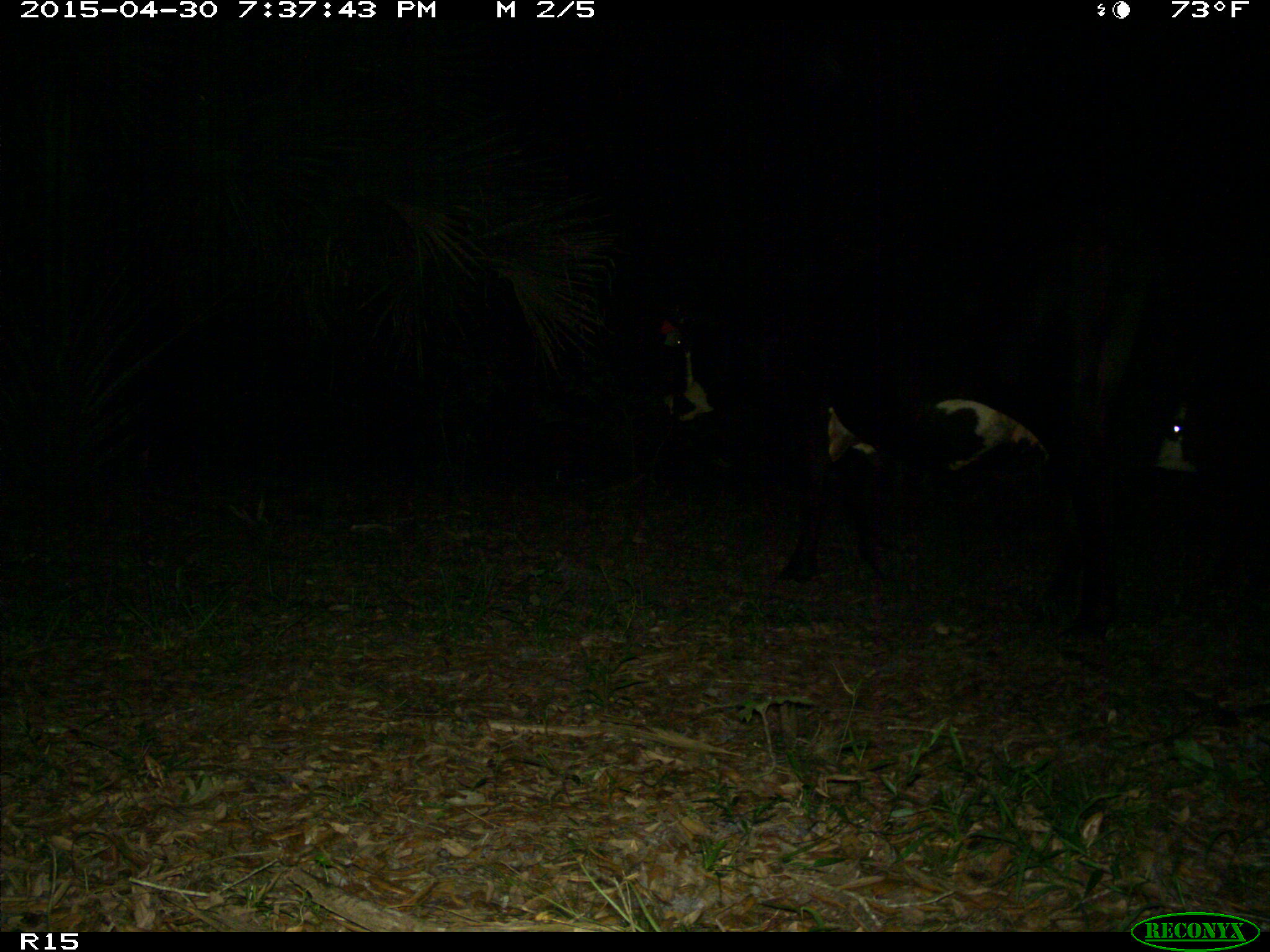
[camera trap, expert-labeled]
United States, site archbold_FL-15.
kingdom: Animalia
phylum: Chordata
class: Mammalia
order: Artiodactyla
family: Bovidae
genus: Bos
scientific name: Bos taurus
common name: domestic cow